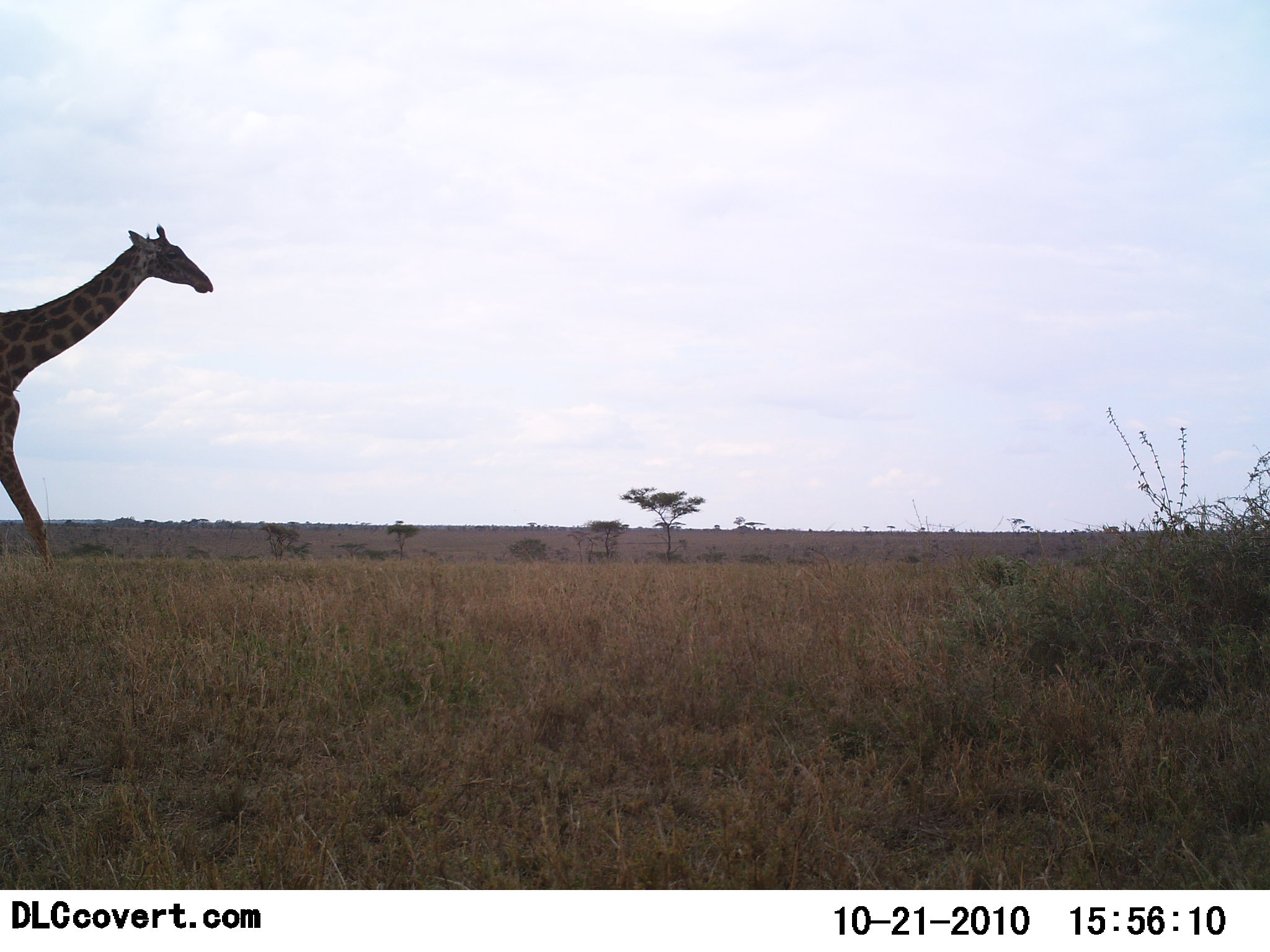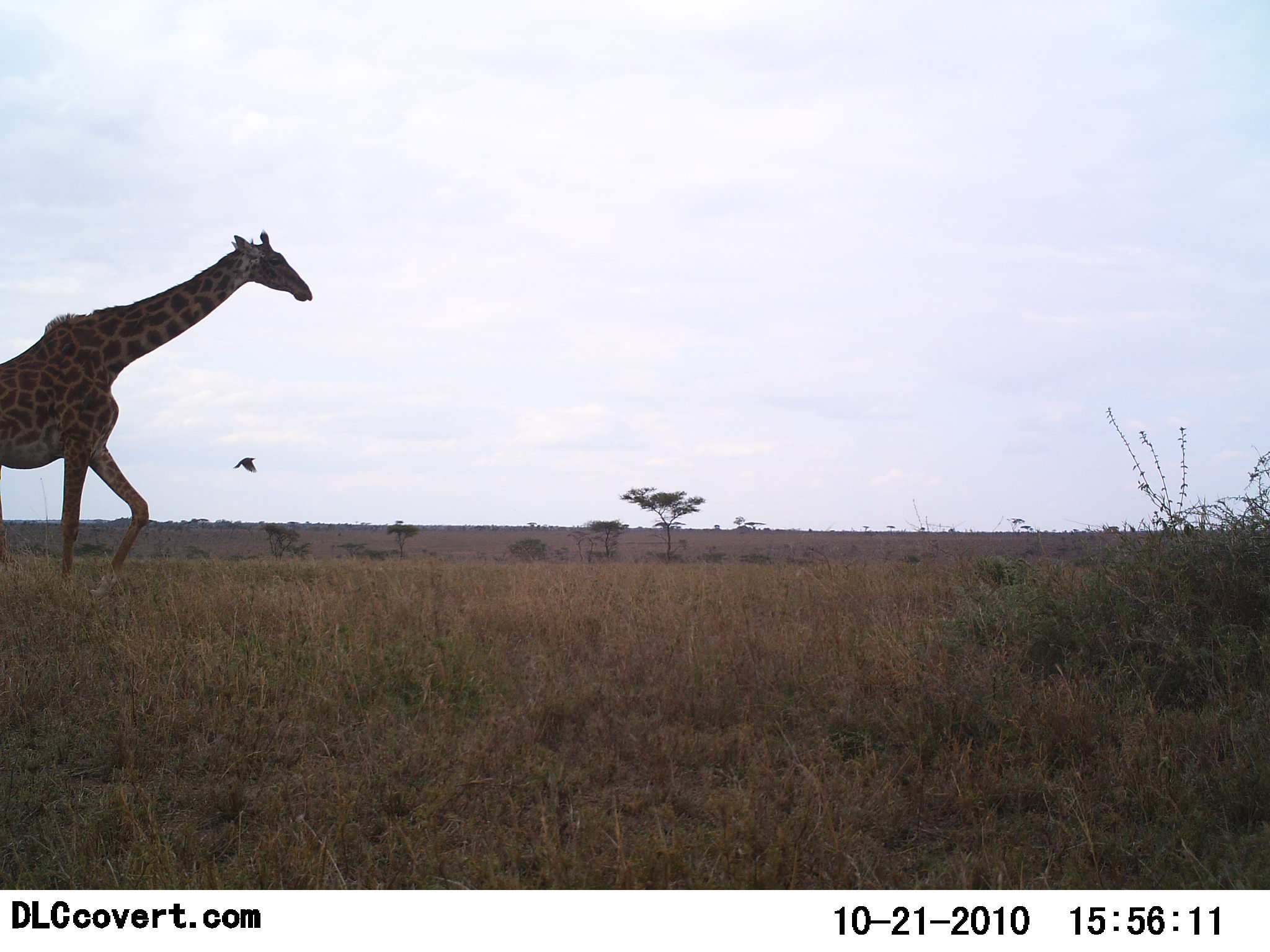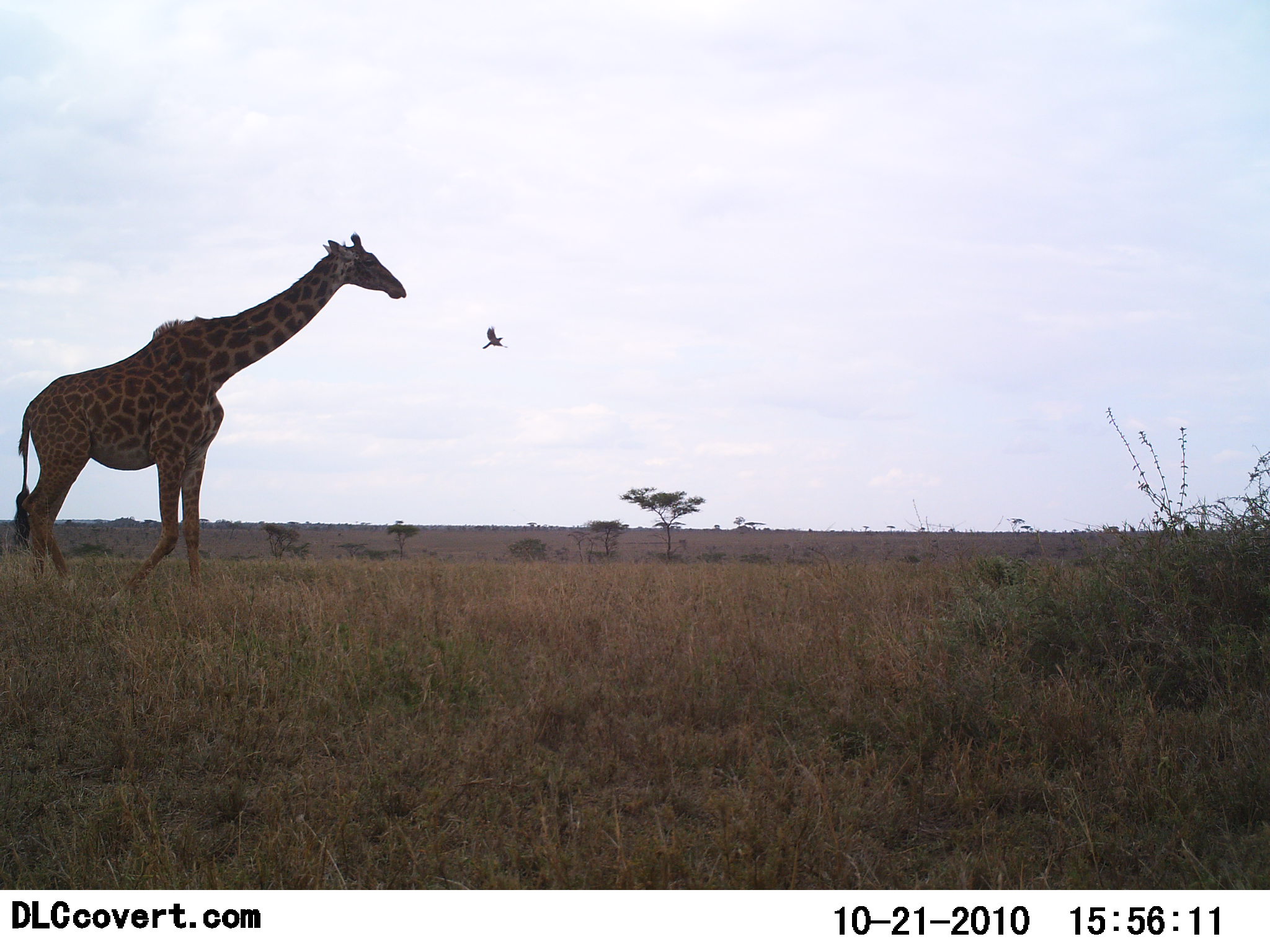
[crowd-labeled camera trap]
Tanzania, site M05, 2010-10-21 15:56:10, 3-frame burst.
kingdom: Animalia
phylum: Chordata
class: Mammalia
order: Artiodactyla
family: Giraffidae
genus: Giraffa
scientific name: Giraffa camelopardalis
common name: giraffe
Giraffe (Giraffa camelopardalis), count 1. Behavior (volunteer vote fractions): standing 0%, resting 0%, moving 100%, interacting 0%. Young present (vote fraction): 0%. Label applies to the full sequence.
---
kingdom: Animalia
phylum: Chordata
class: Aves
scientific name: Aves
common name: bird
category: otherbird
Otherbird (bird) (Aves), count 1. Behavior (volunteer vote fractions): standing 0%, resting 0%, moving 100%, interacting 0%. Young present (vote fraction): 0%. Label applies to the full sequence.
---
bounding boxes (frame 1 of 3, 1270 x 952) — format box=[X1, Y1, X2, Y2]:
animal: box=[0, 222, 214, 572]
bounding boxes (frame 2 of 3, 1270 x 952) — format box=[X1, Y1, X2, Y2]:
animal: box=[0, 230, 314, 599]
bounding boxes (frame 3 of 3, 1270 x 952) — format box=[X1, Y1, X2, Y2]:
animal: box=[13, 232, 407, 613]